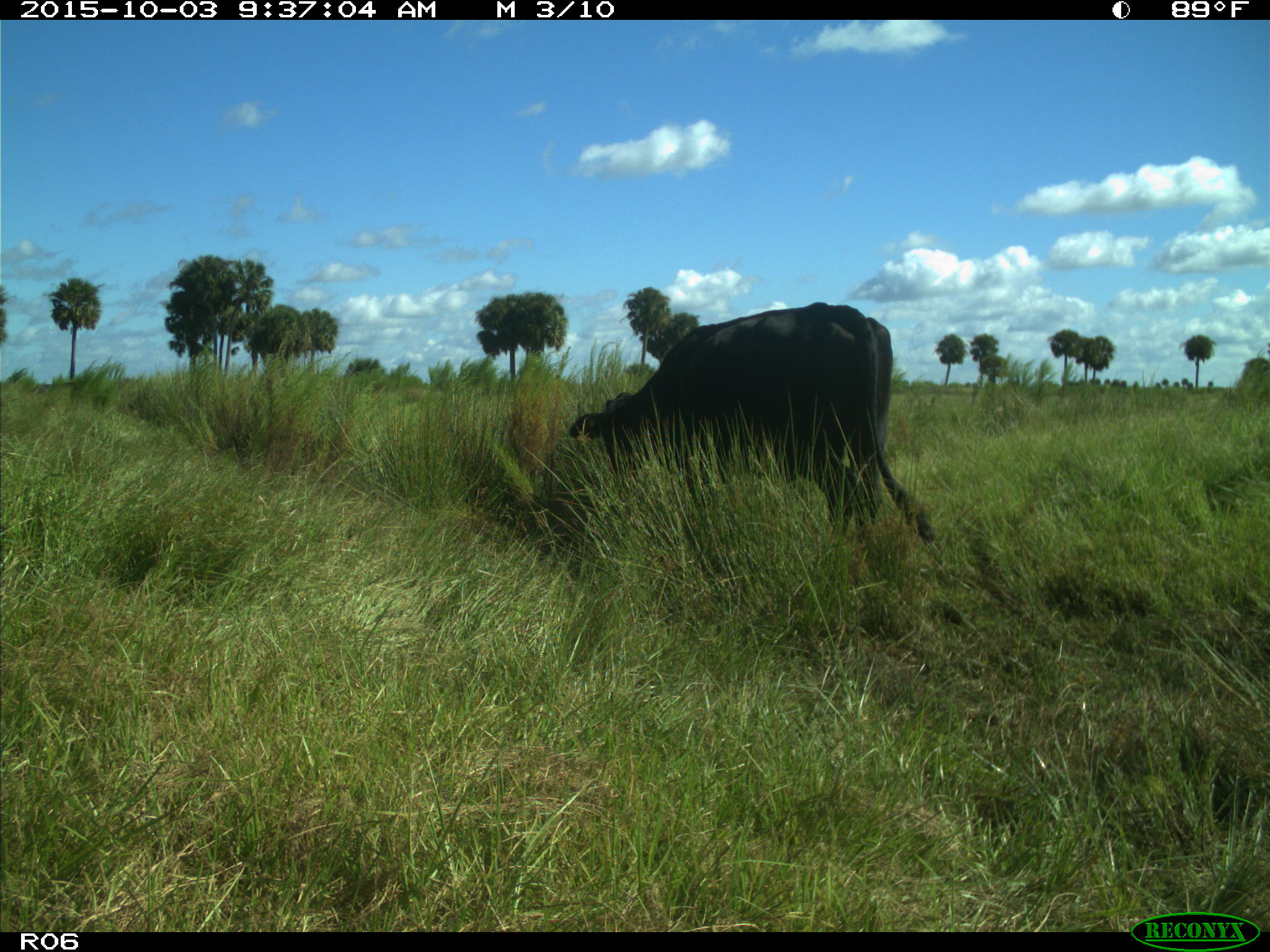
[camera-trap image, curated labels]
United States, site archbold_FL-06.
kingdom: Animalia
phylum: Chordata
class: Mammalia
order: Artiodactyla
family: Bovidae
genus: Bos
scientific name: Bos taurus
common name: domestic cow